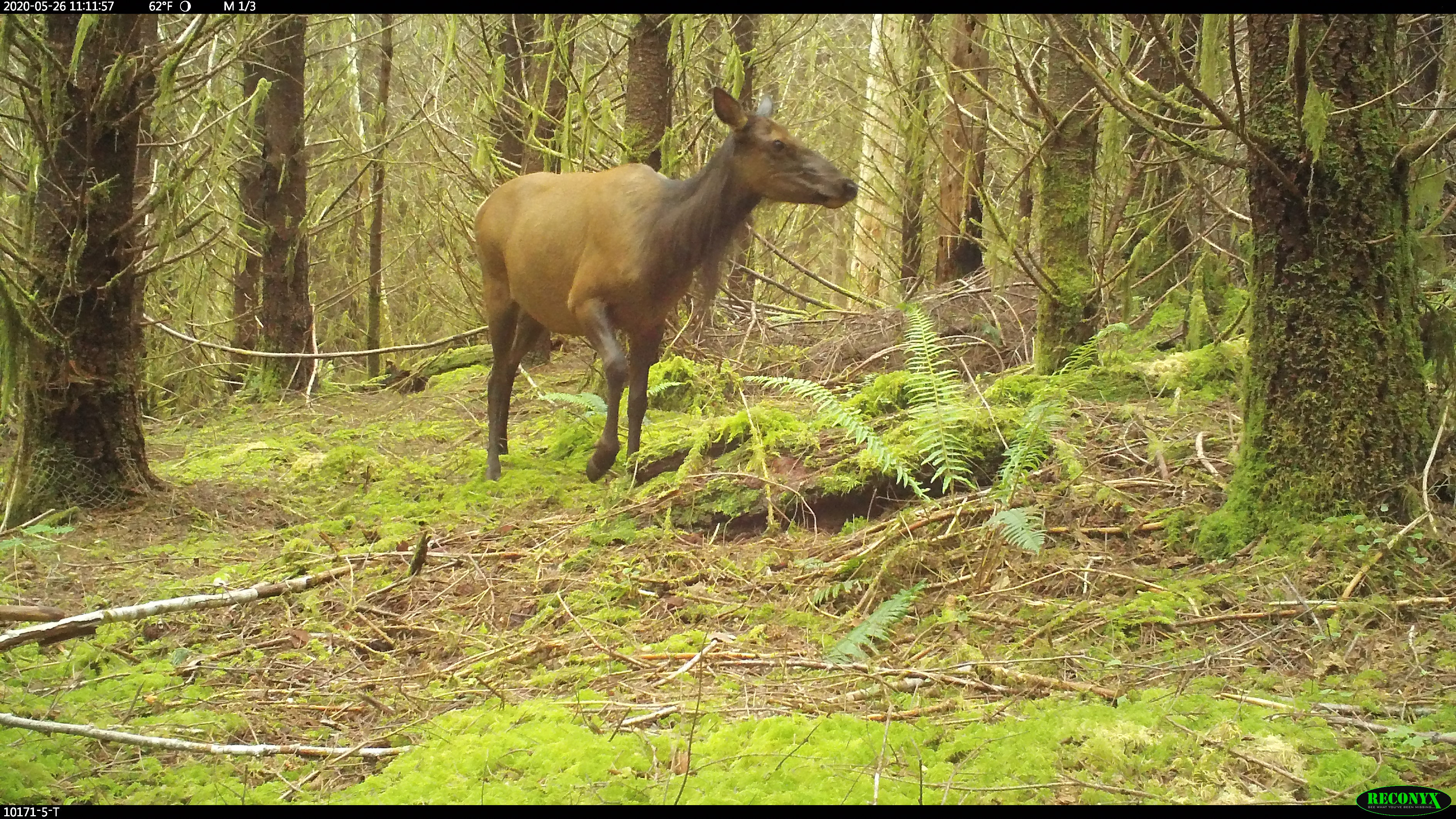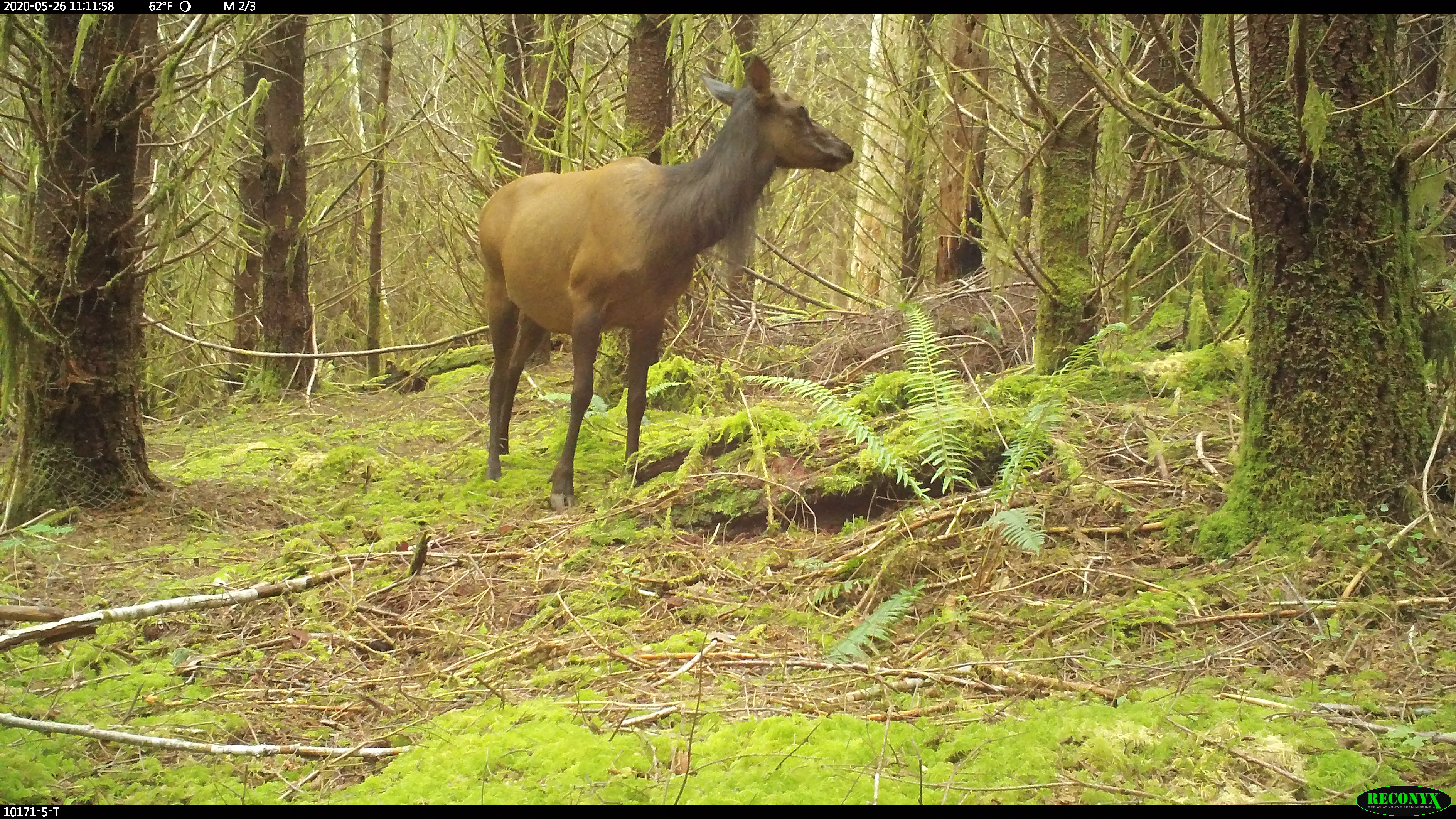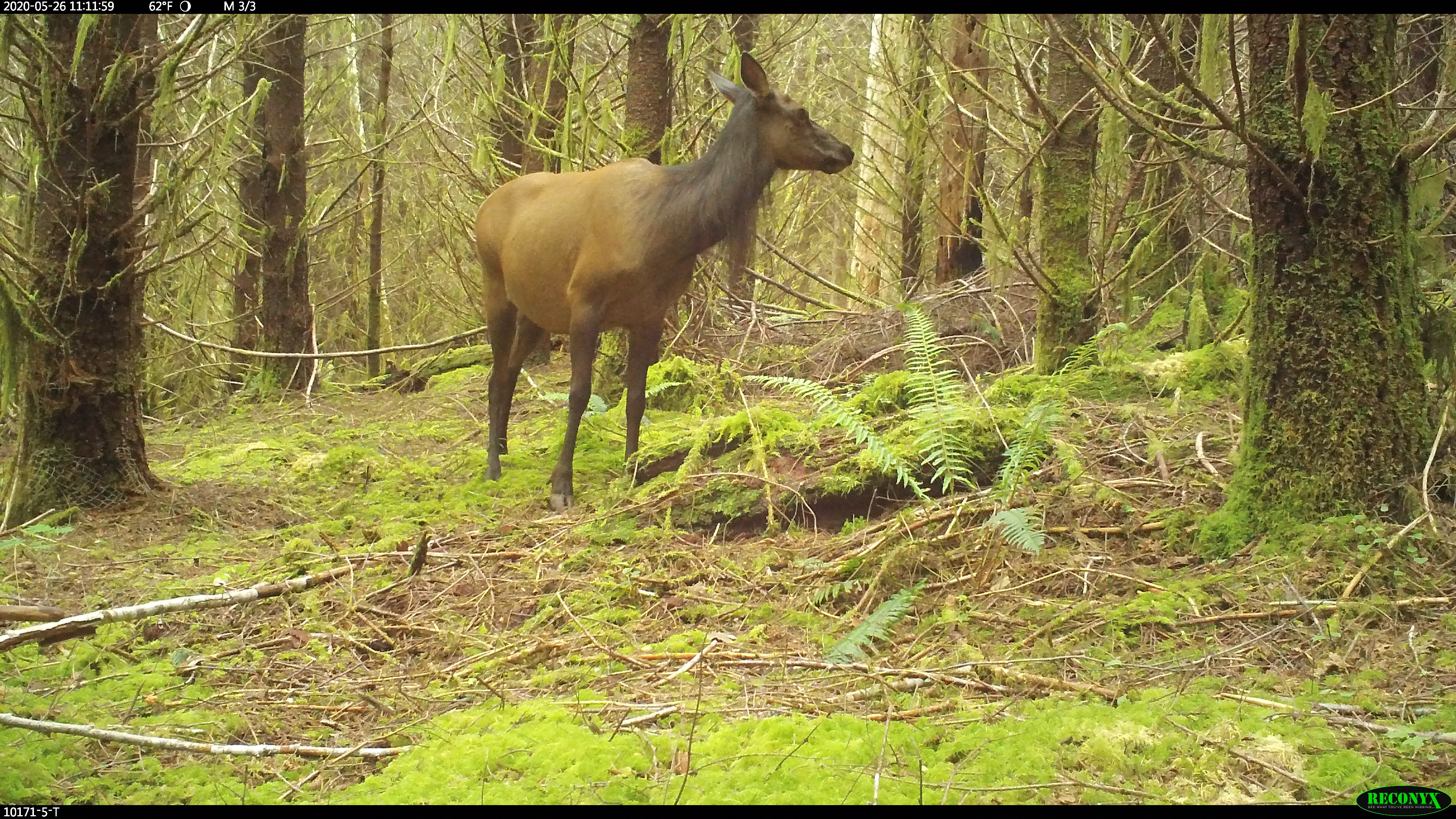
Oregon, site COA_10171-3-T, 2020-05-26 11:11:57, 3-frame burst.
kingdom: Animalia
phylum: Chordata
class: Mammalia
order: Artiodactyla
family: Cervidae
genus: Cervus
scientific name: Cervus canadensis roosevelti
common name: roosevelt elk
Roosevelt elk (Cervus canadensis roosevelti).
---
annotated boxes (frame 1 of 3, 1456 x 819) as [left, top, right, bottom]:
roosevelt elk: [469, 73, 865, 482]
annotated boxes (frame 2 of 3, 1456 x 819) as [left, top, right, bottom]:
roosevelt elk: [472, 42, 855, 510]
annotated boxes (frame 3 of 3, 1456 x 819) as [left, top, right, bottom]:
roosevelt elk: [465, 52, 859, 512]